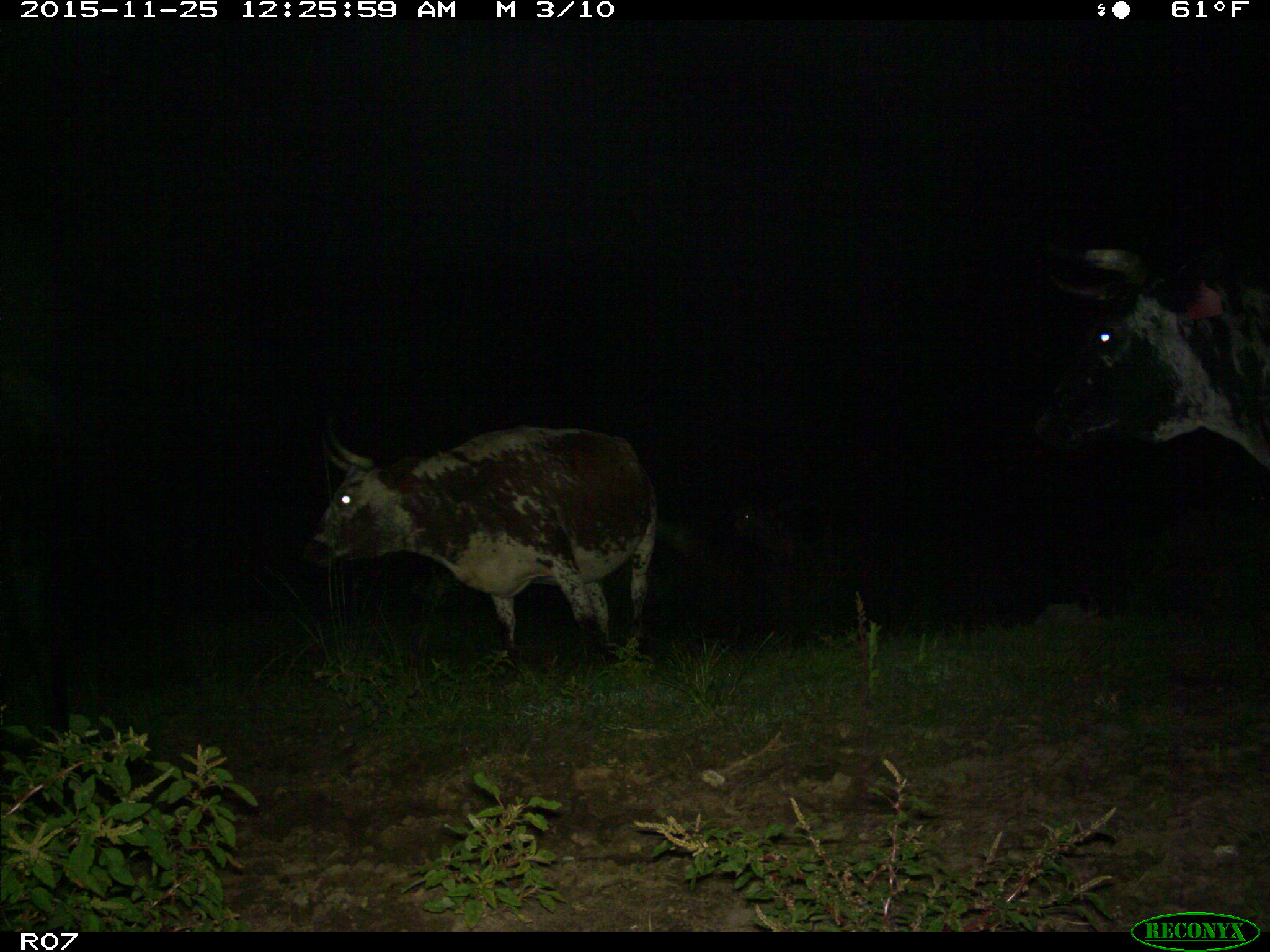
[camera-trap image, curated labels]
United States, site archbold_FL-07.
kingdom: Animalia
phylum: Chordata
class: Mammalia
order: Artiodactyla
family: Bovidae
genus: Bos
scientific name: Bos taurus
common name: domestic cow